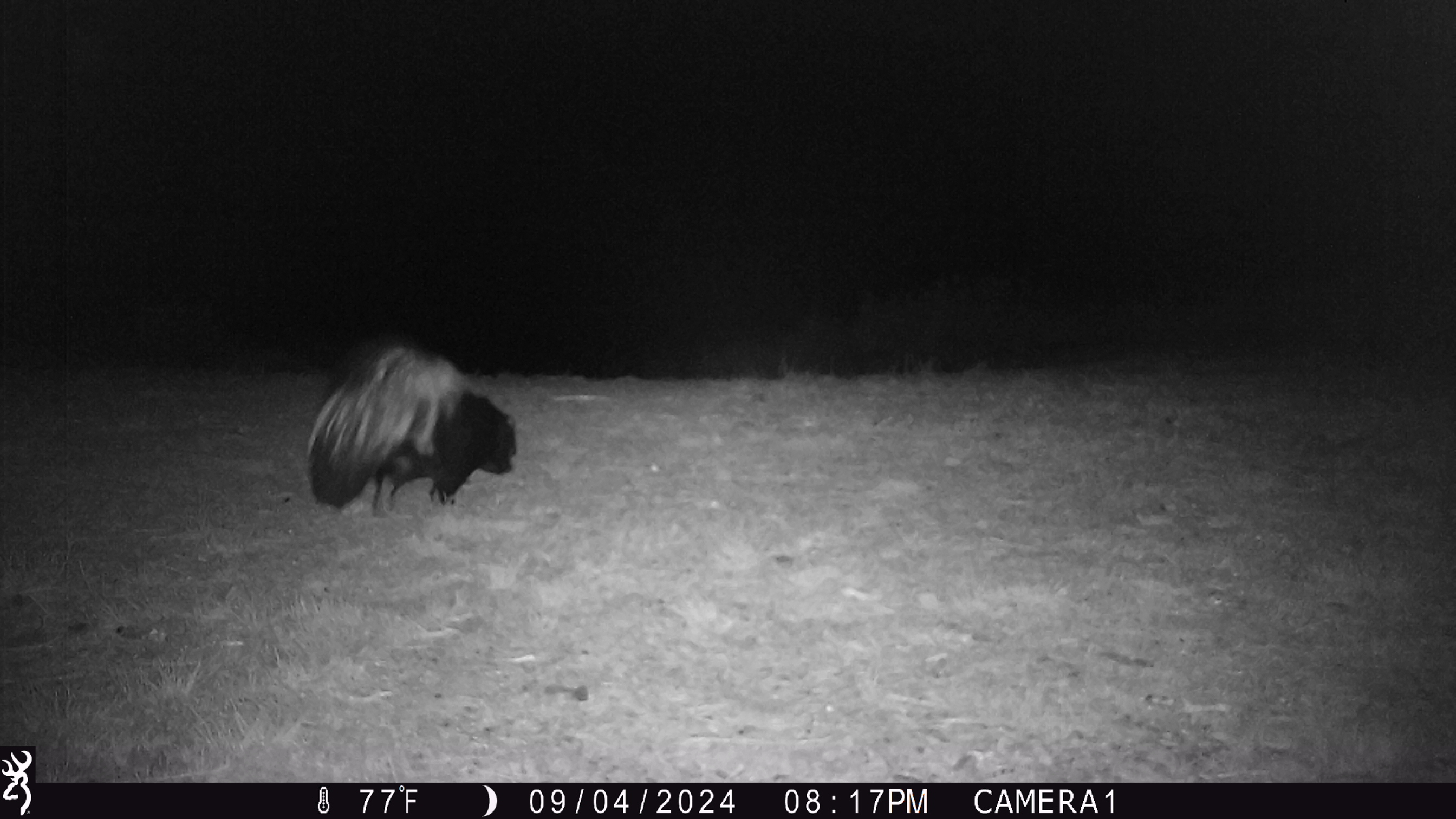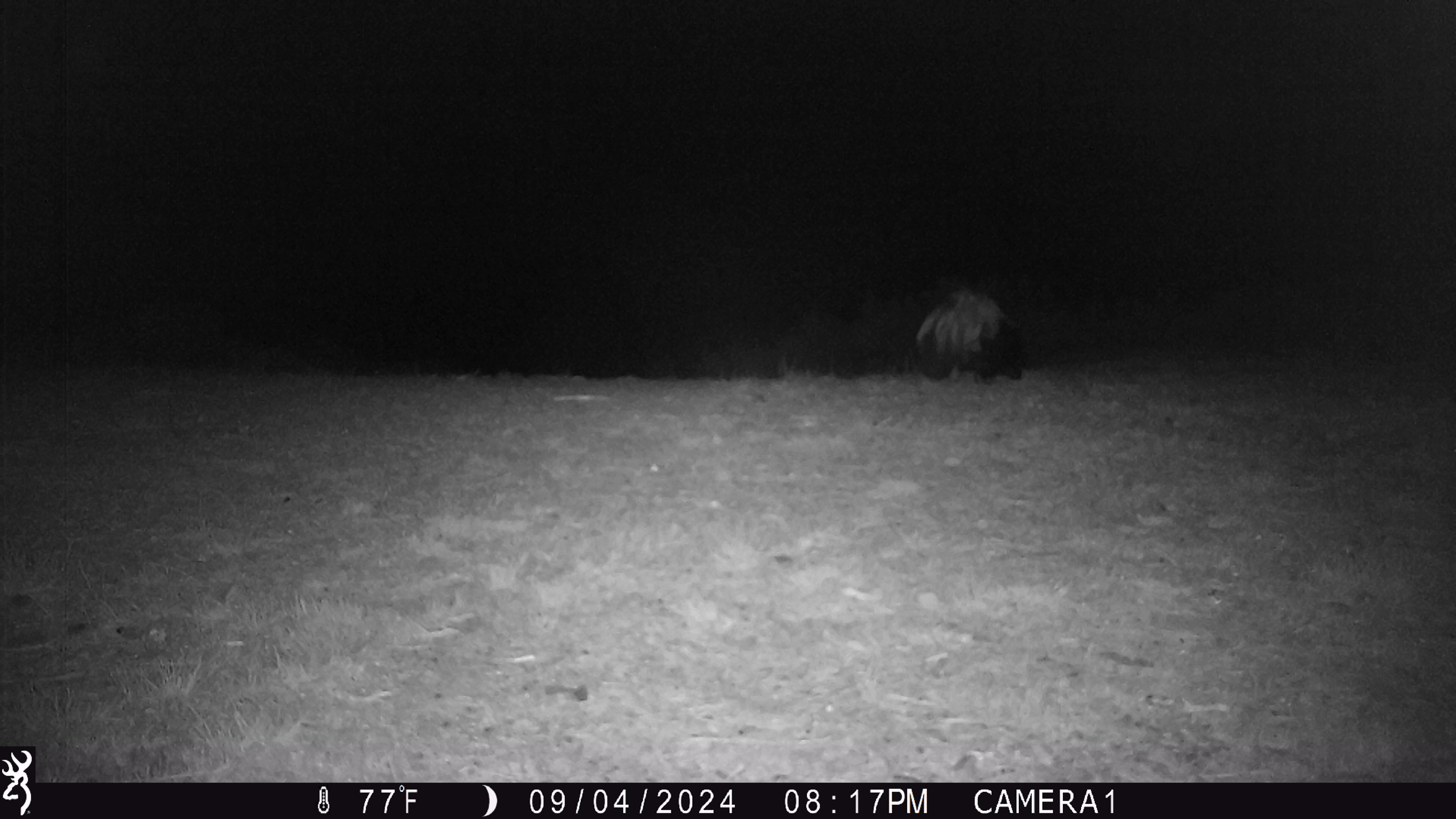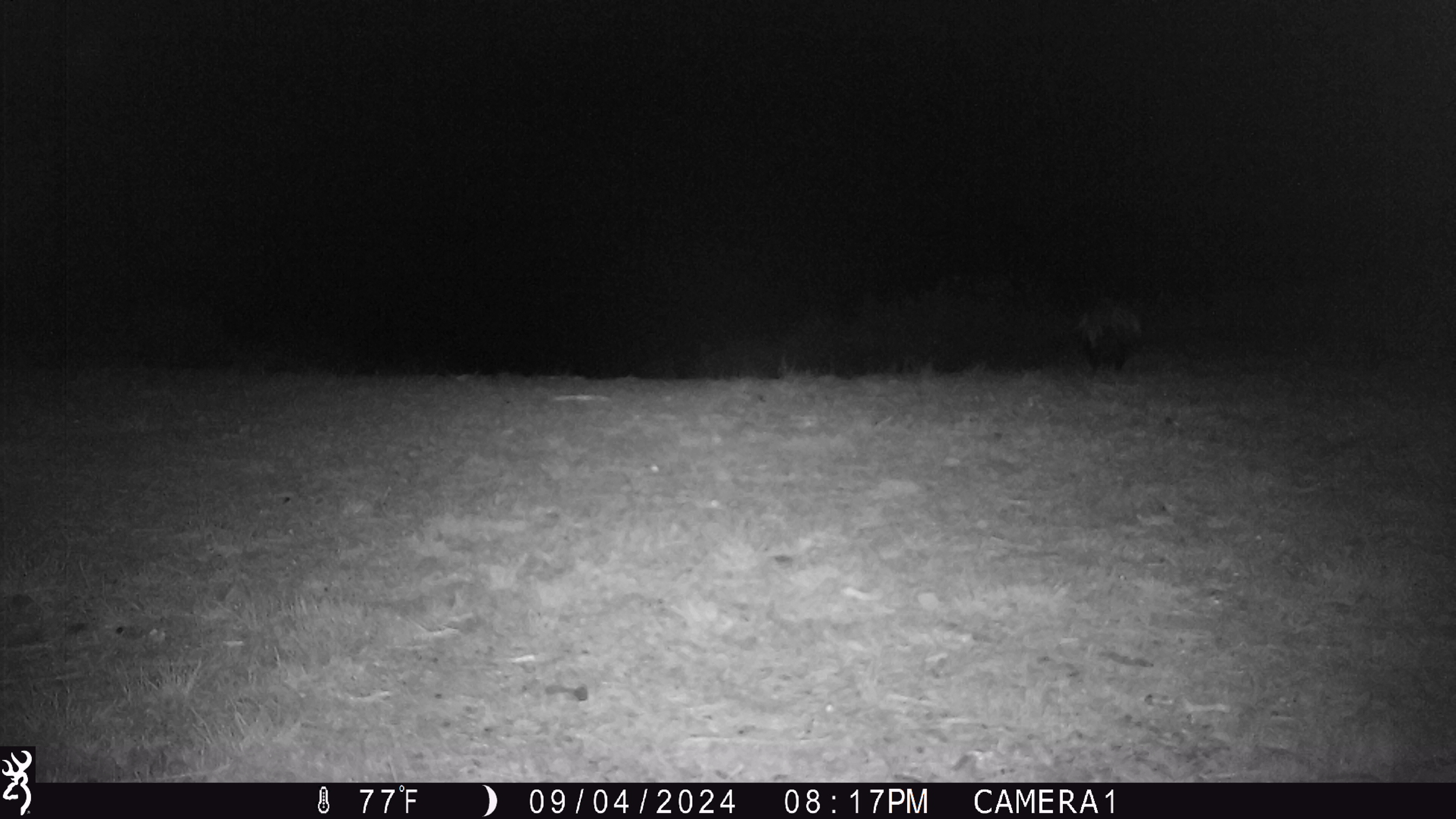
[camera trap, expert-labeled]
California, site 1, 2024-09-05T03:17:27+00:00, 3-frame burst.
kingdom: Animalia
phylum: Chordata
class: Mammalia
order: Carnivora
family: Mephitidae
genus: Mephitis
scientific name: Mephitis mephitis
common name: striped skunk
Striped skunk (Mephitis mephitis).